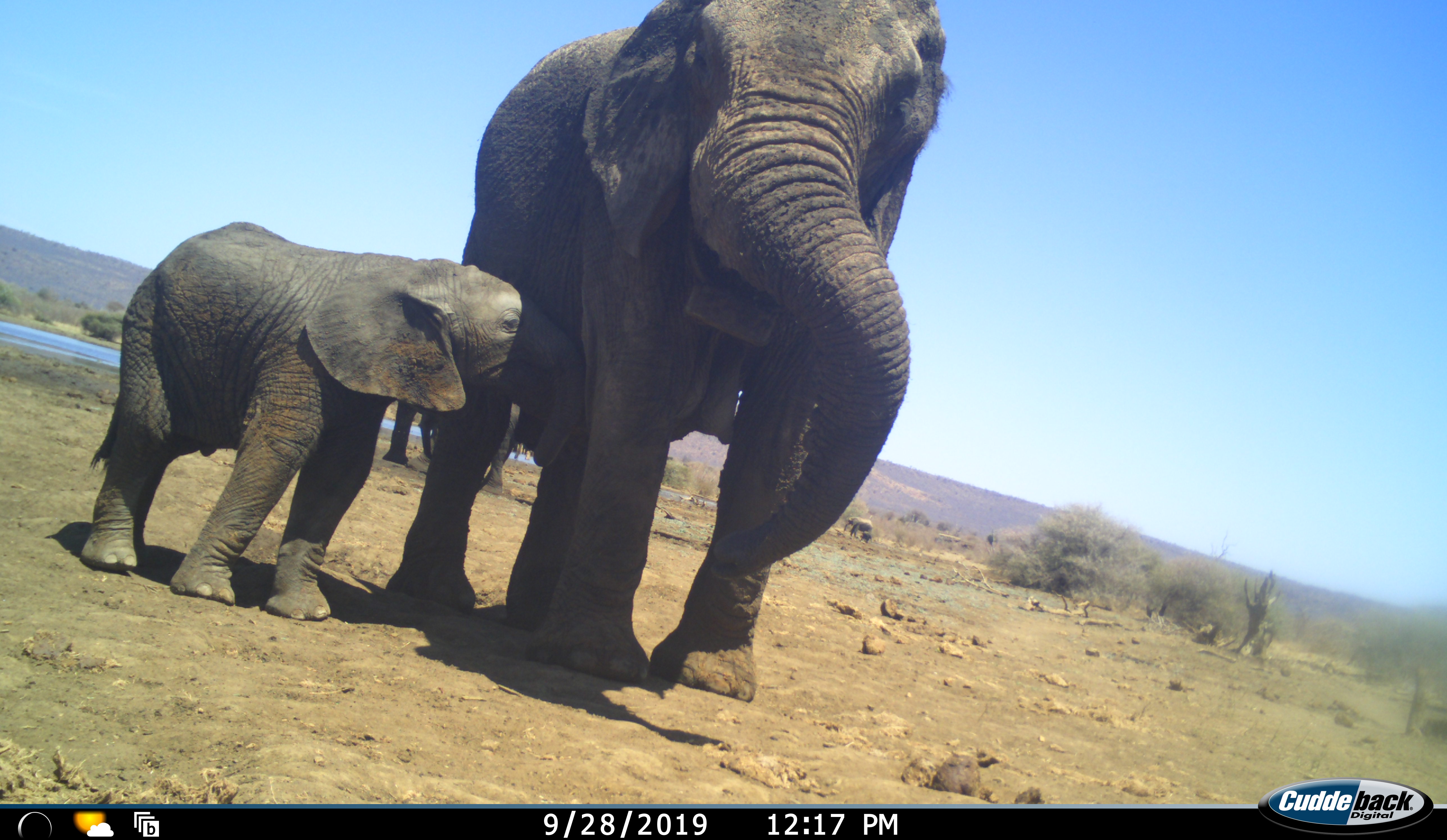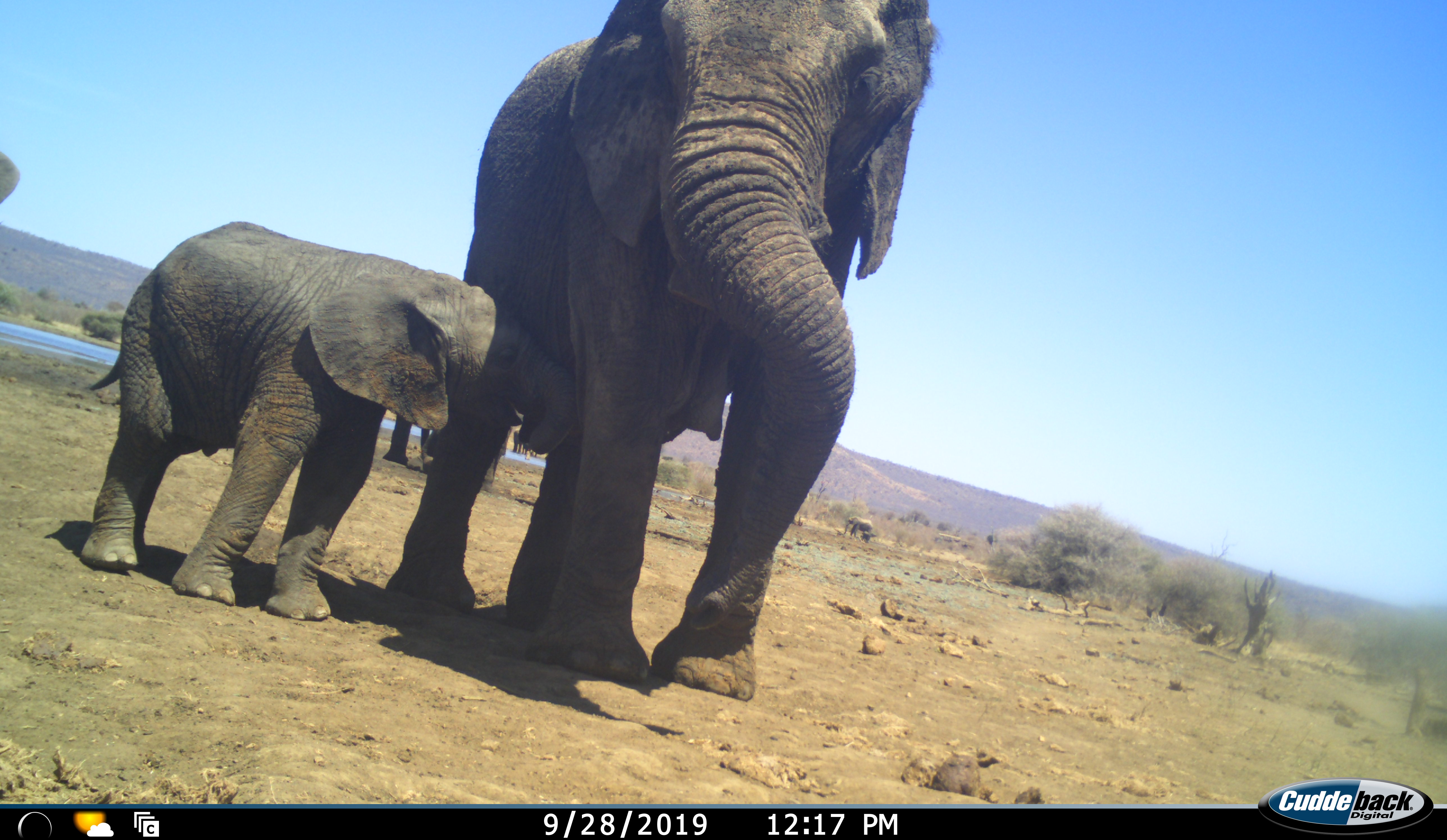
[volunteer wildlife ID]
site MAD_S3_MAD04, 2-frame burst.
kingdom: Animalia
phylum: Chordata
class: Mammalia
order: Proboscidea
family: Elephantidae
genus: Loxodonta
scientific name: Loxodonta africana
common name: african bush elephant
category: elephant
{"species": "elephant (african bush elephant) (Loxodonta africana)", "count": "4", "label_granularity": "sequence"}